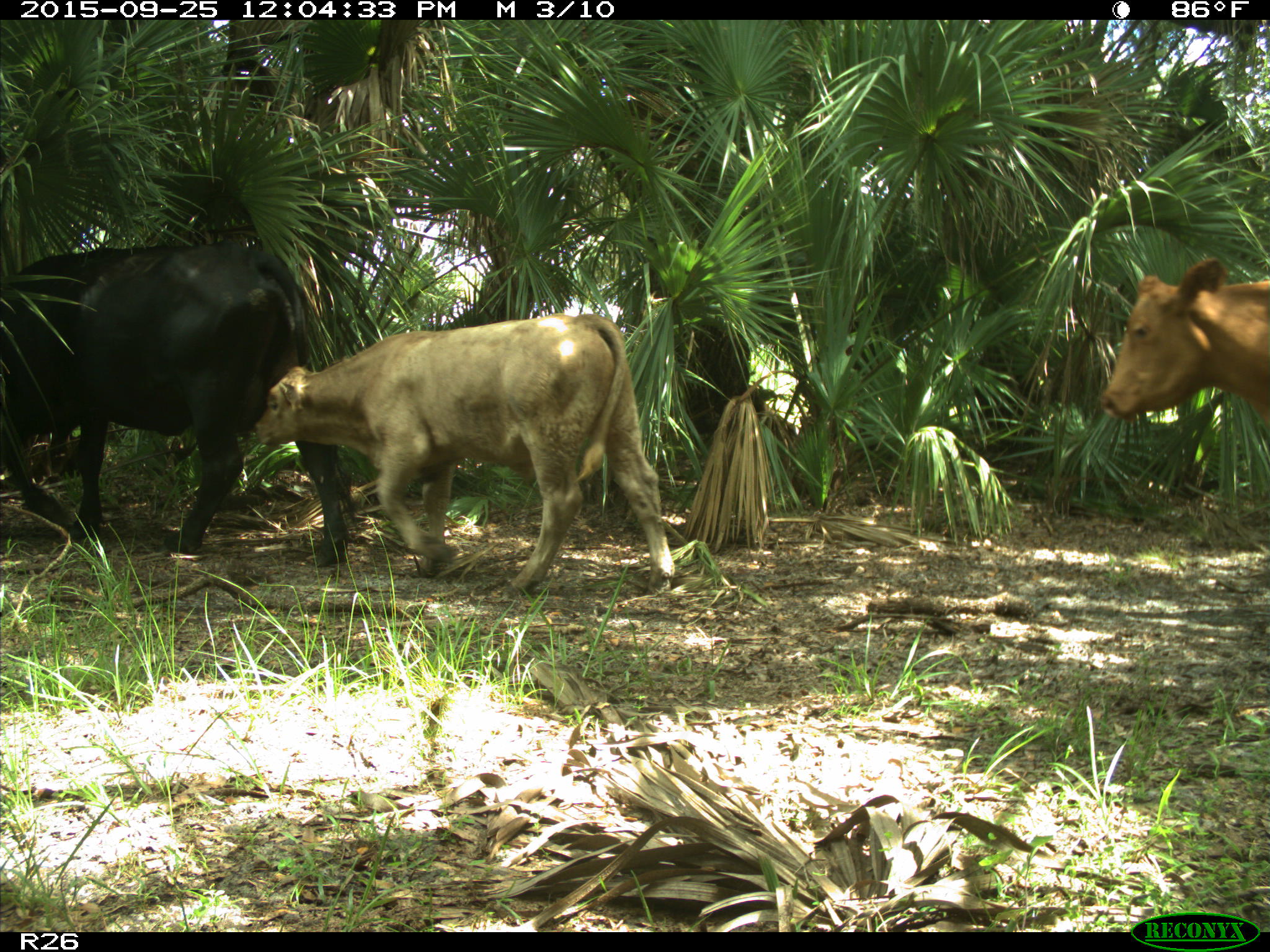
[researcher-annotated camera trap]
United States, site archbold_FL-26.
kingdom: Animalia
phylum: Chordata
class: Mammalia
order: Artiodactyla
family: Bovidae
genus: Bos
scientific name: Bos taurus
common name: domestic cow